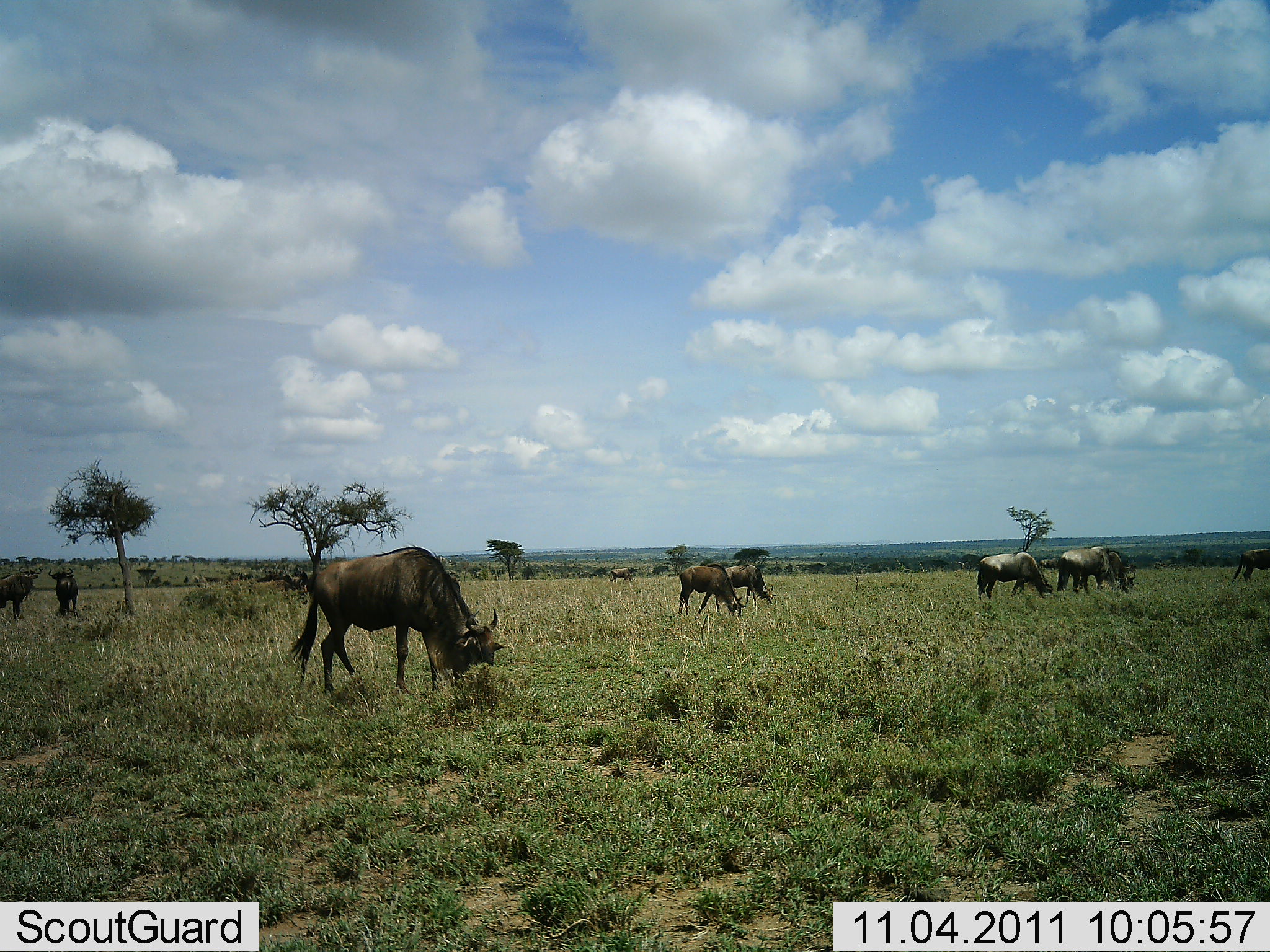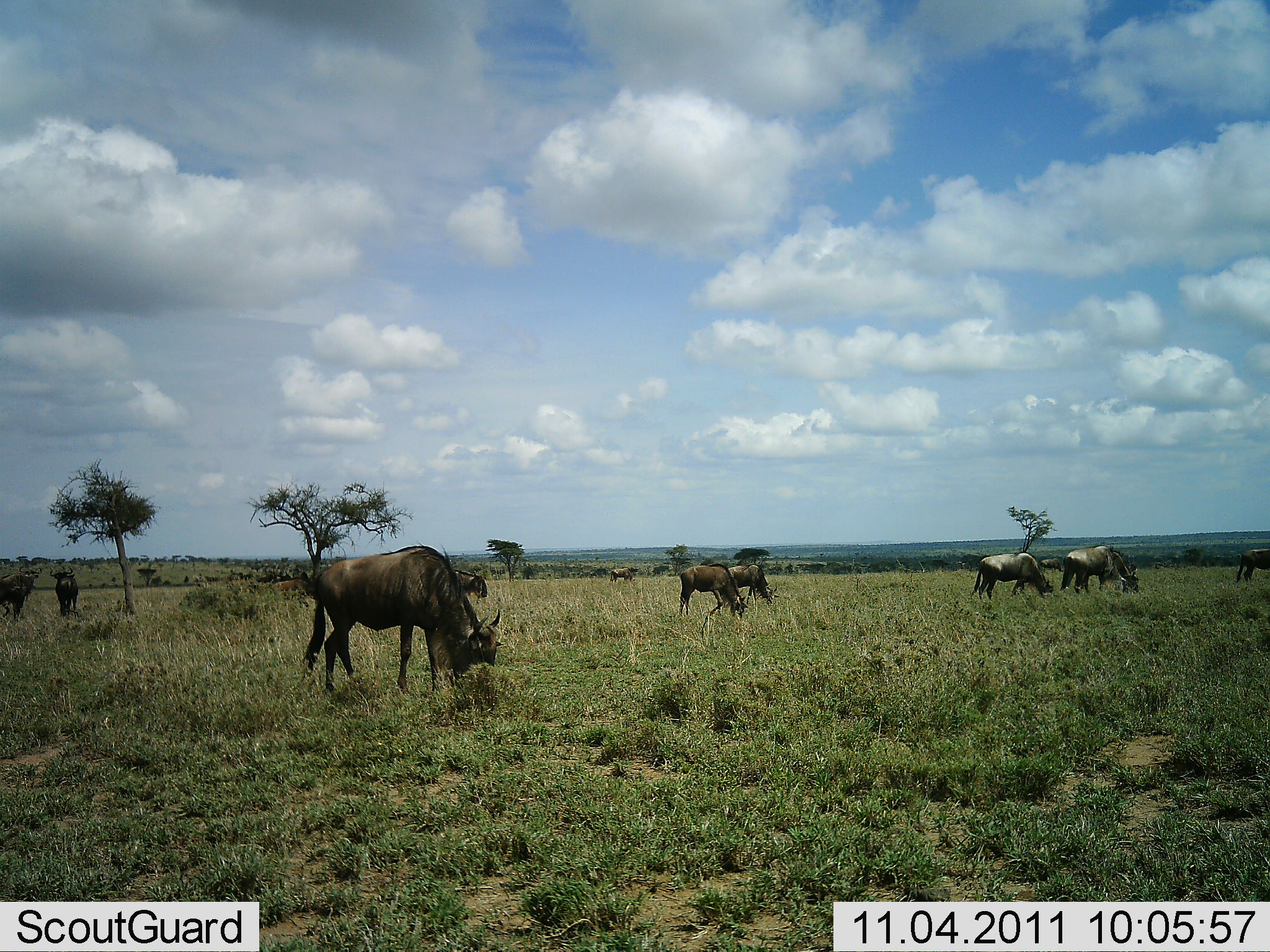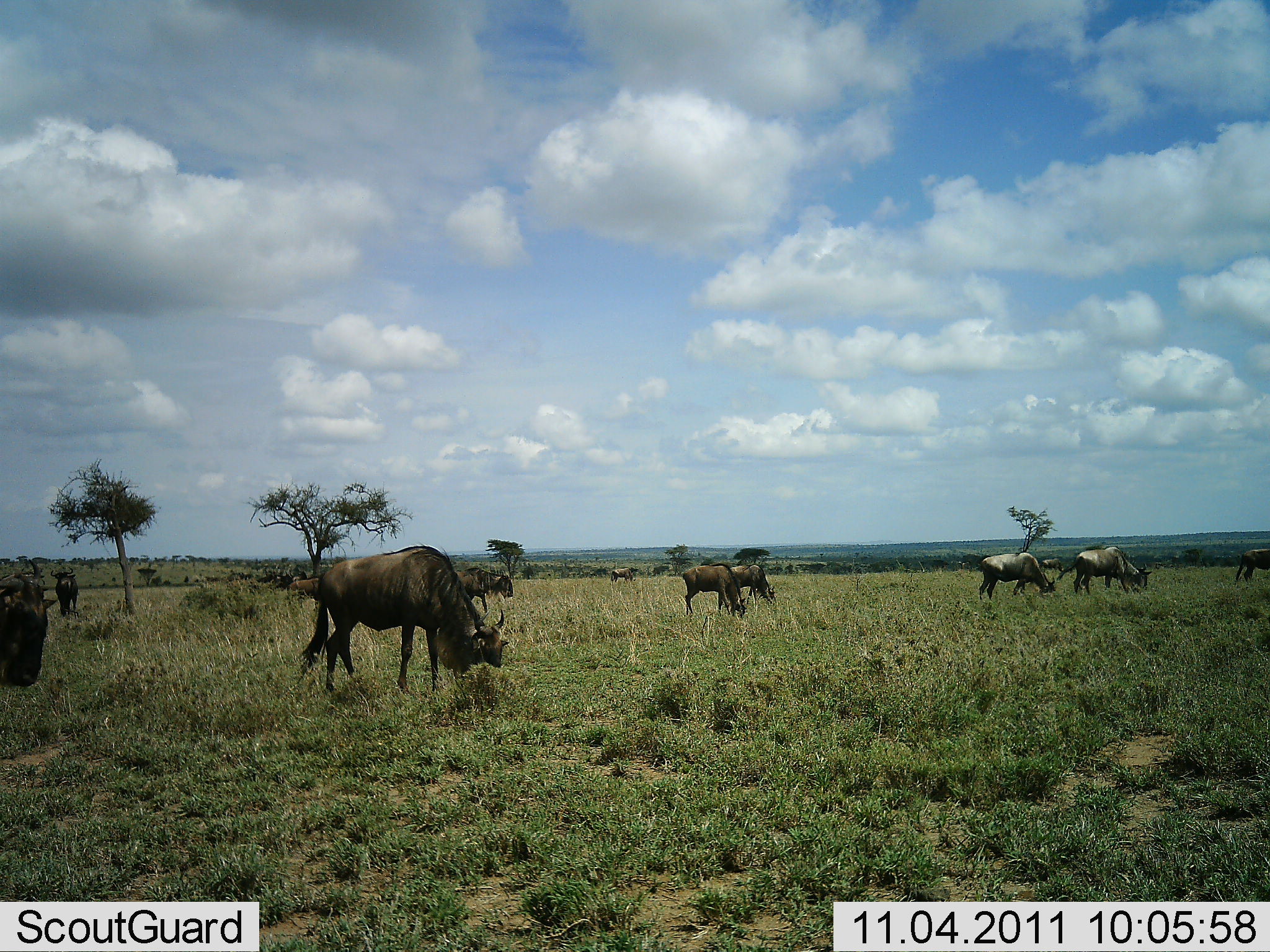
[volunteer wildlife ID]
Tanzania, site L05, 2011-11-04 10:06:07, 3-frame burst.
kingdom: Animalia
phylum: Chordata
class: Mammalia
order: Artiodactyla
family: Bovidae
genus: Connochaetes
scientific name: Connochaetes taurinus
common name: blue wildebeest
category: wildebeest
Wildebeest (blue wildebeest) (Connochaetes taurinus), count 10. Behavior (volunteer vote fractions): standing 38%, resting 0%, moving 38%, interacting 0%. Young present (vote fraction): 0%. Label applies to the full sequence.